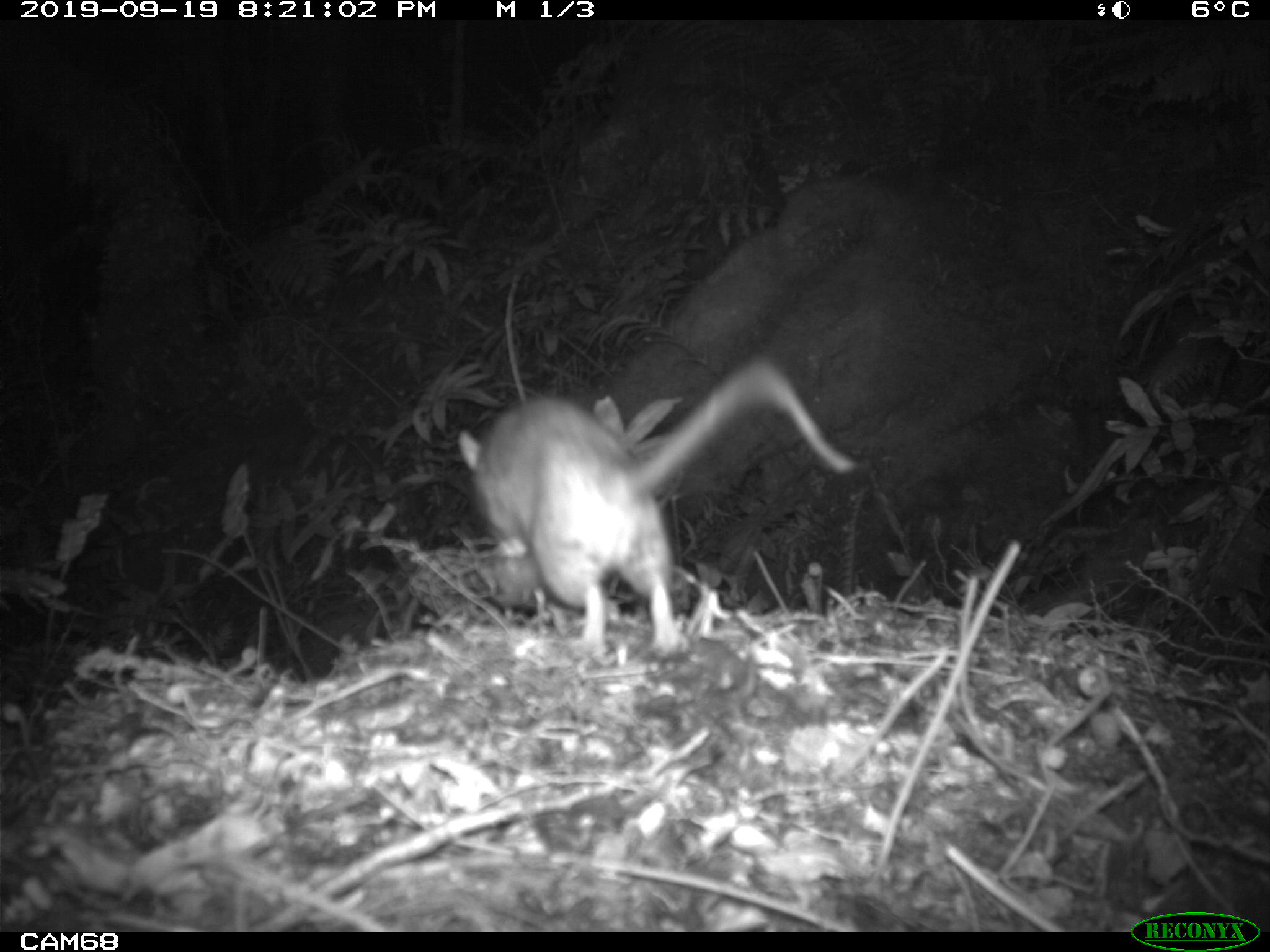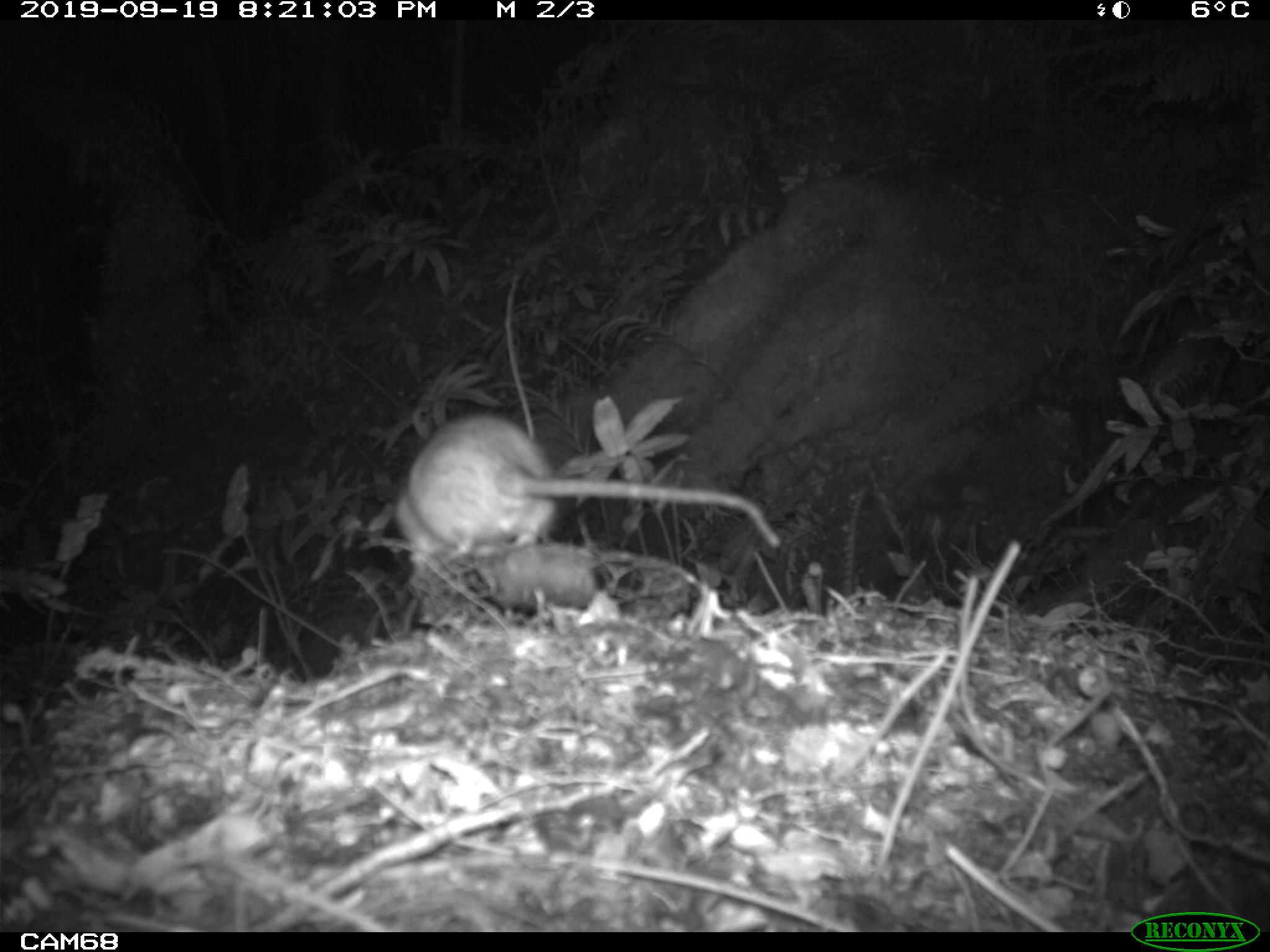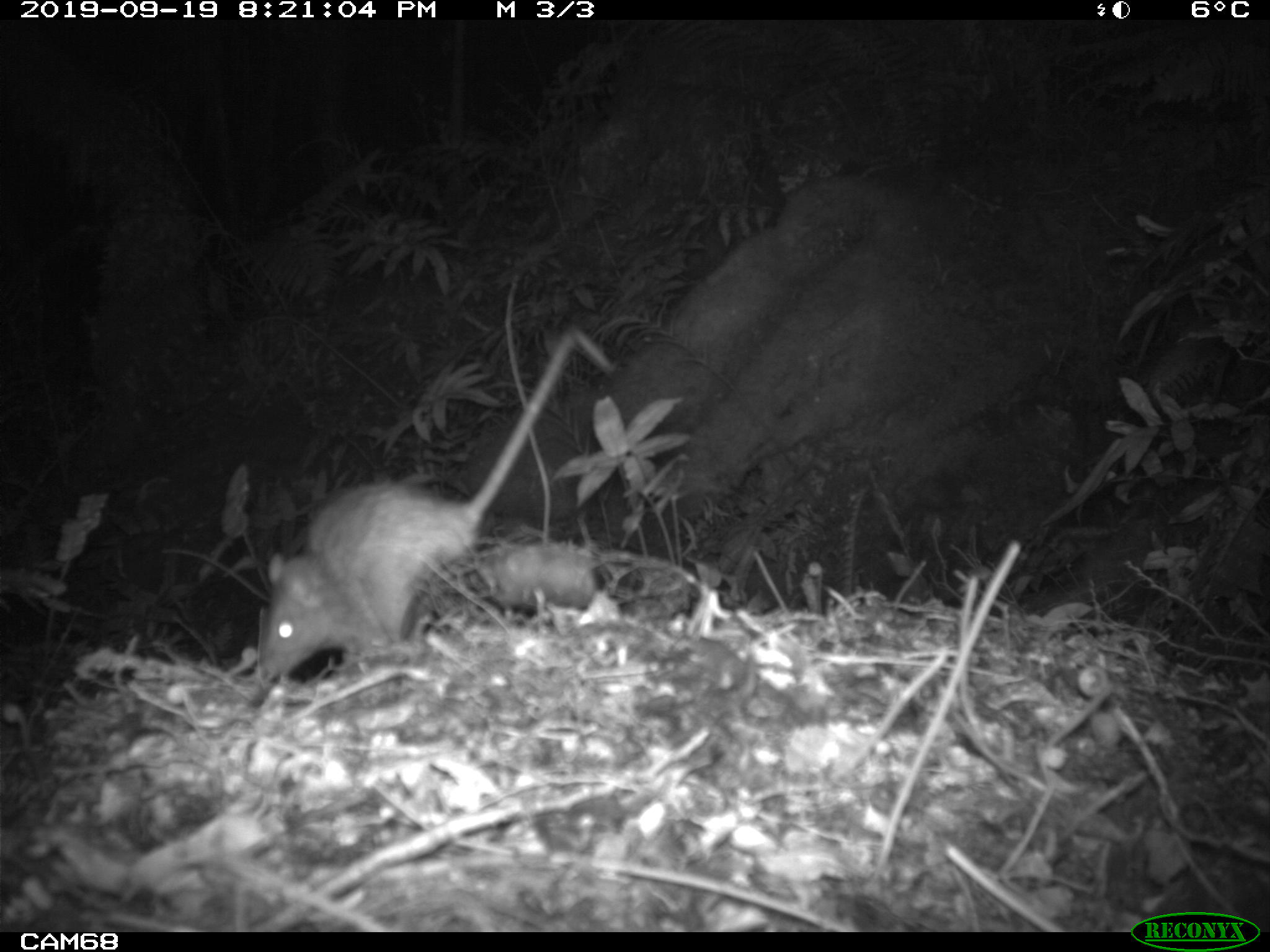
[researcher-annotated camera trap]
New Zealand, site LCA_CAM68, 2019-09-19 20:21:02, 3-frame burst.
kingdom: Animalia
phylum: Chordata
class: Mammalia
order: Rodentia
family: Muridae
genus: Rattus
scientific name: Rattus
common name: rat